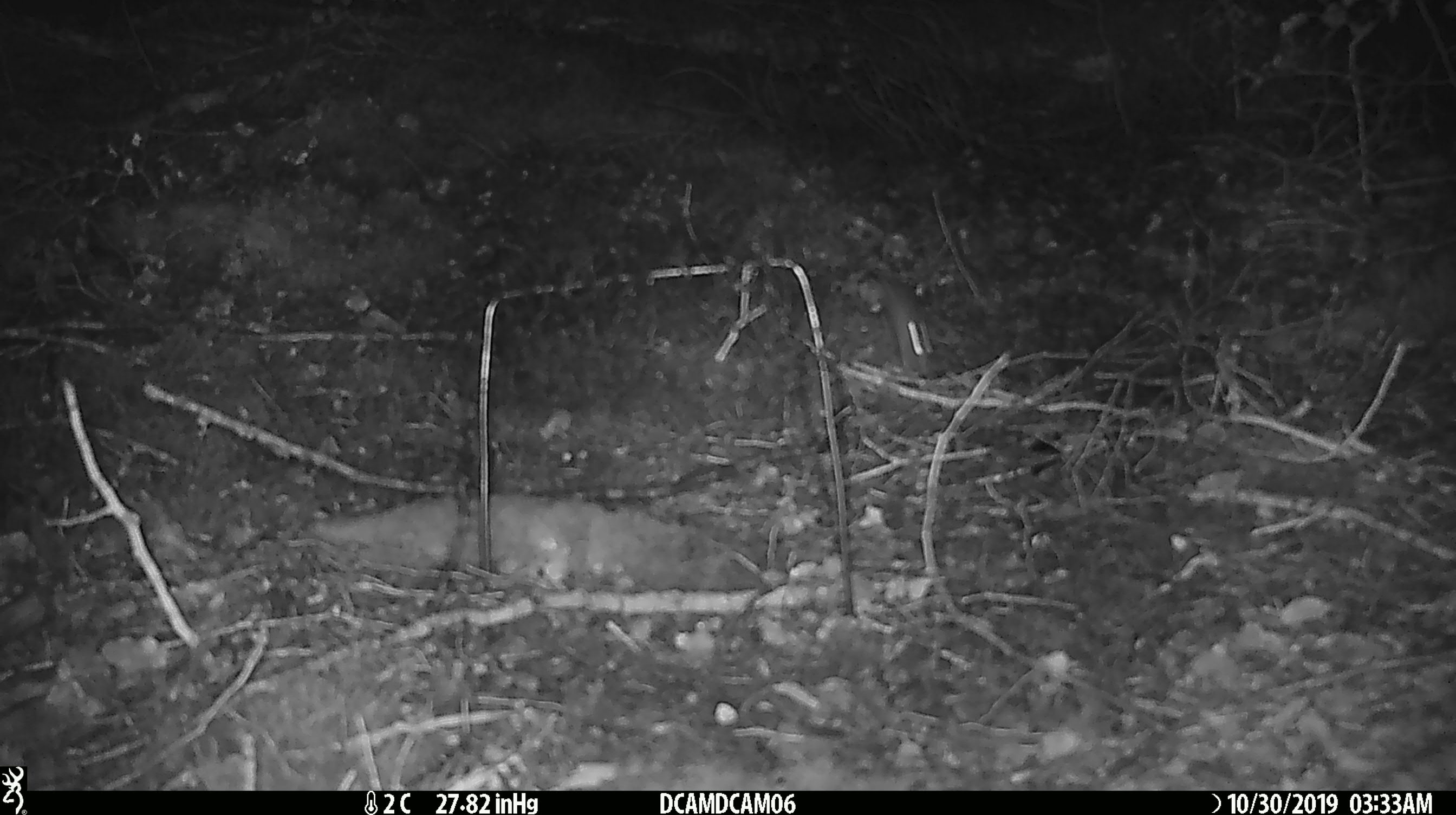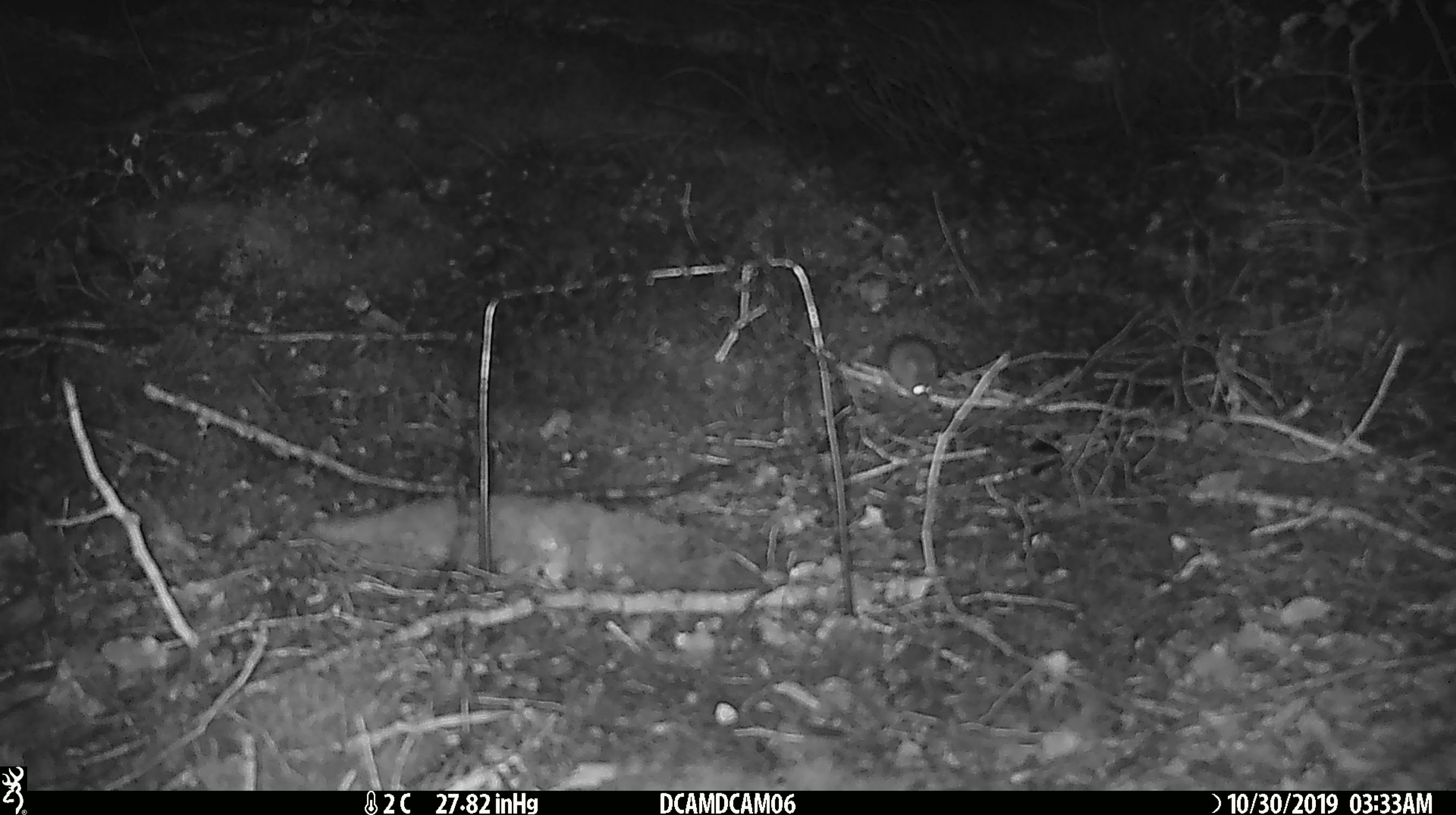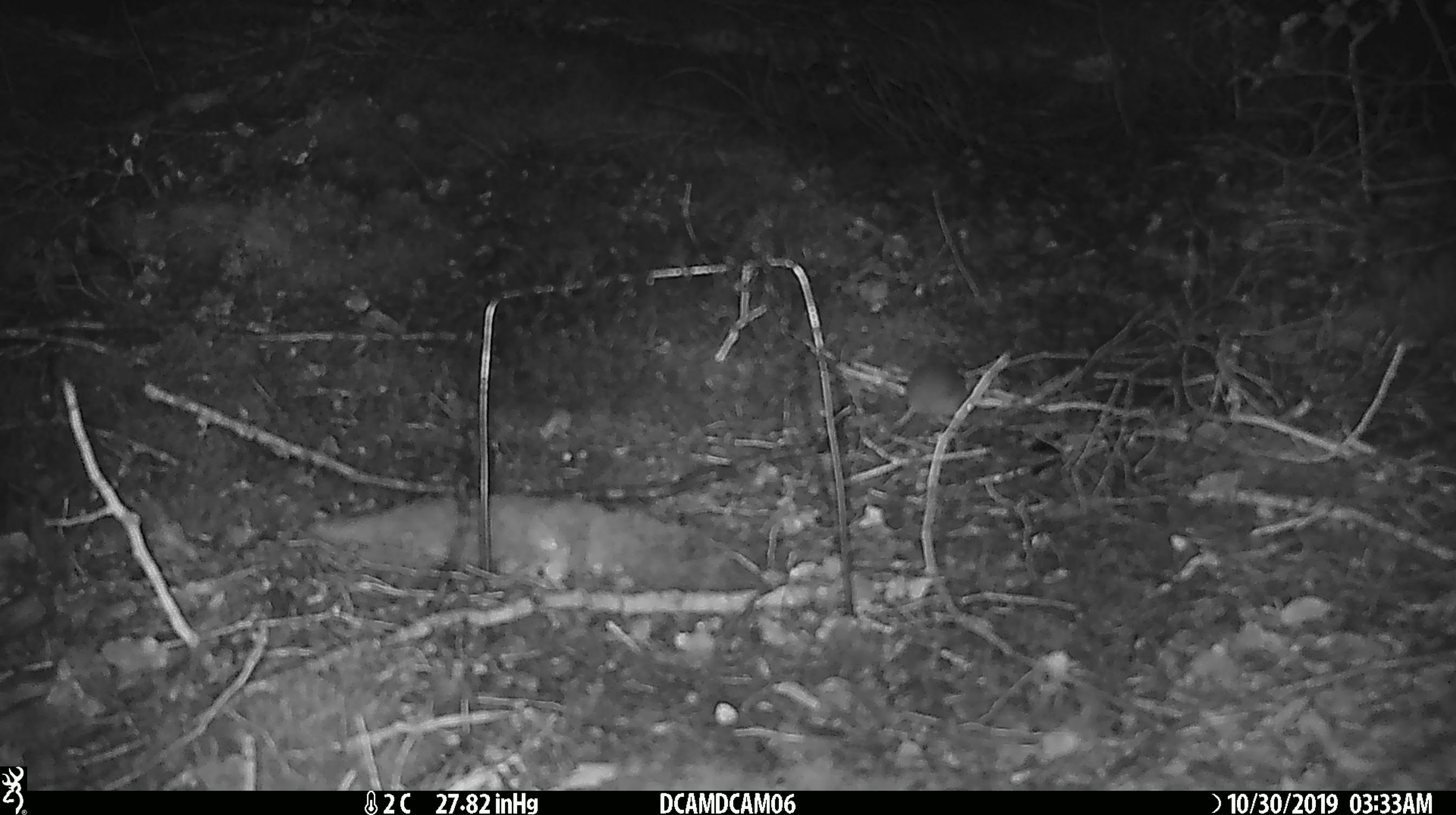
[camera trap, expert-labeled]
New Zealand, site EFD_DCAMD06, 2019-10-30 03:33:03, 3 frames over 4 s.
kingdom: Animalia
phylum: Chordata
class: Mammalia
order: Rodentia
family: Muridae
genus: Mus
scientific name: Mus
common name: mouse